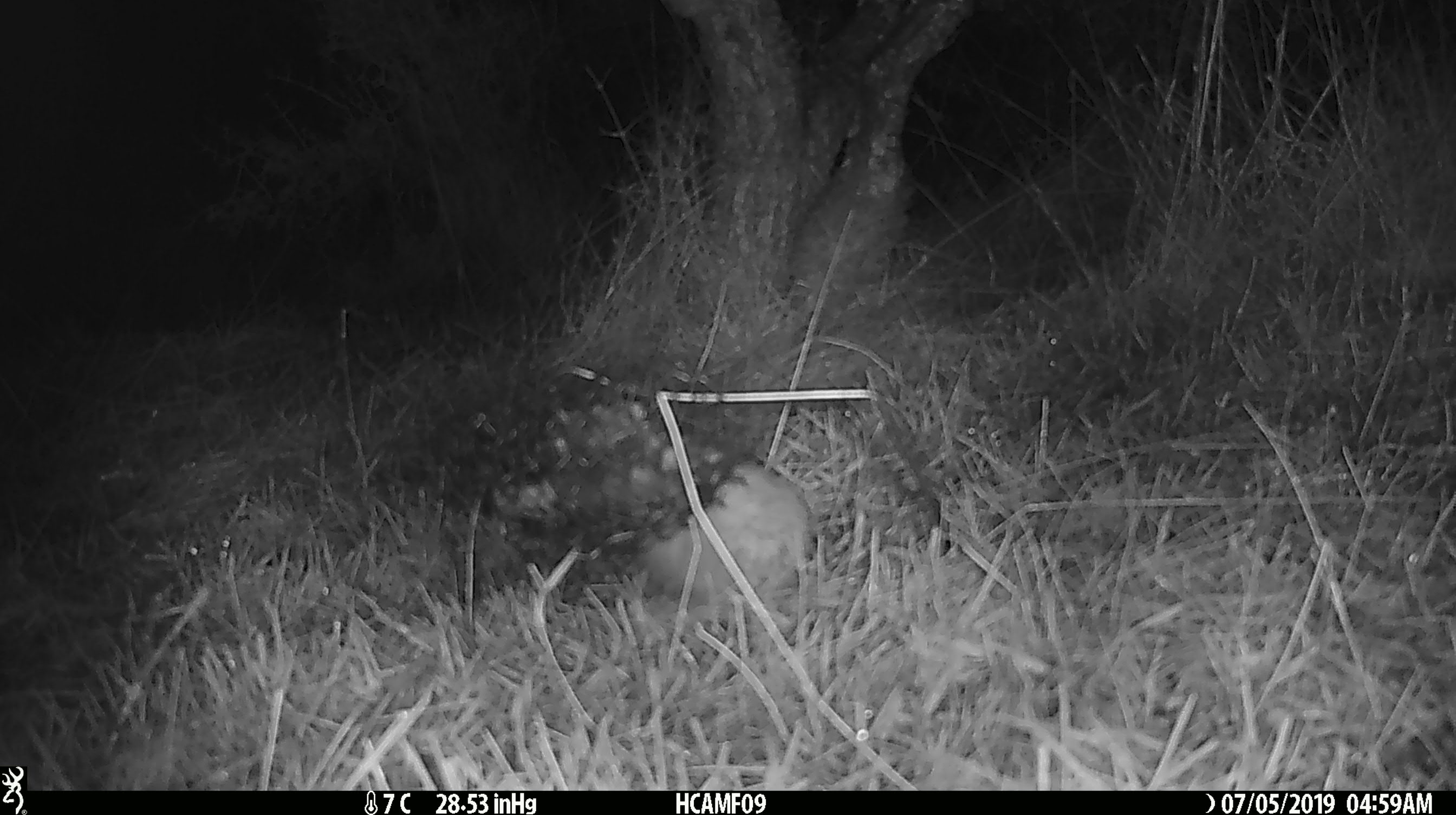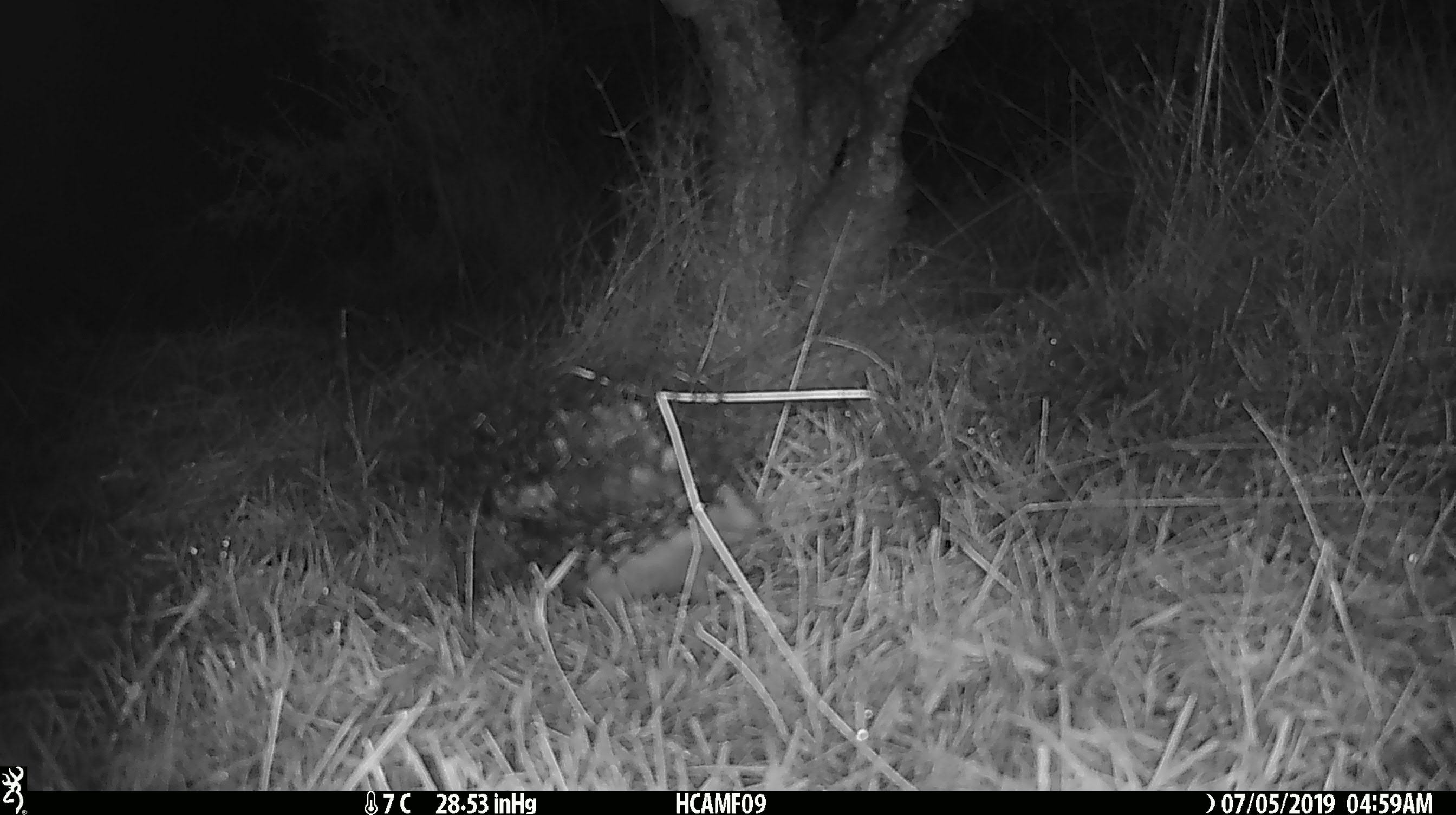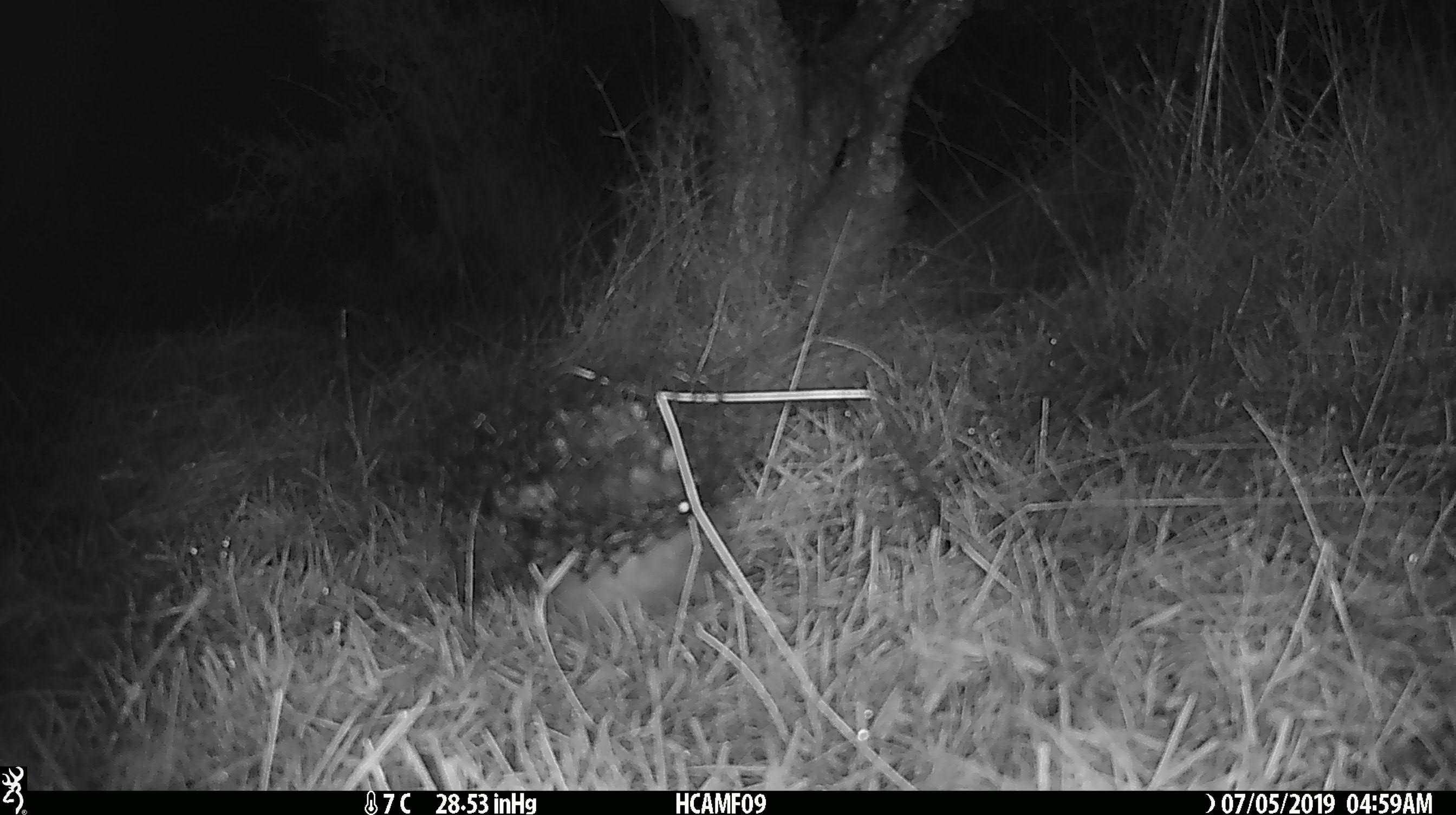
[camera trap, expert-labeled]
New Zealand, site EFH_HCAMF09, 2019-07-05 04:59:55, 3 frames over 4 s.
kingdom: Animalia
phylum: Chordata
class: Mammalia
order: Eulipotyphla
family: Erinaceidae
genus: Erinaceus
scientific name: Erinaceus europaeus europaeus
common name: european hedgehog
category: hedgehog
Hedgehog (european hedgehog) (Erinaceus europaeus europaeus).